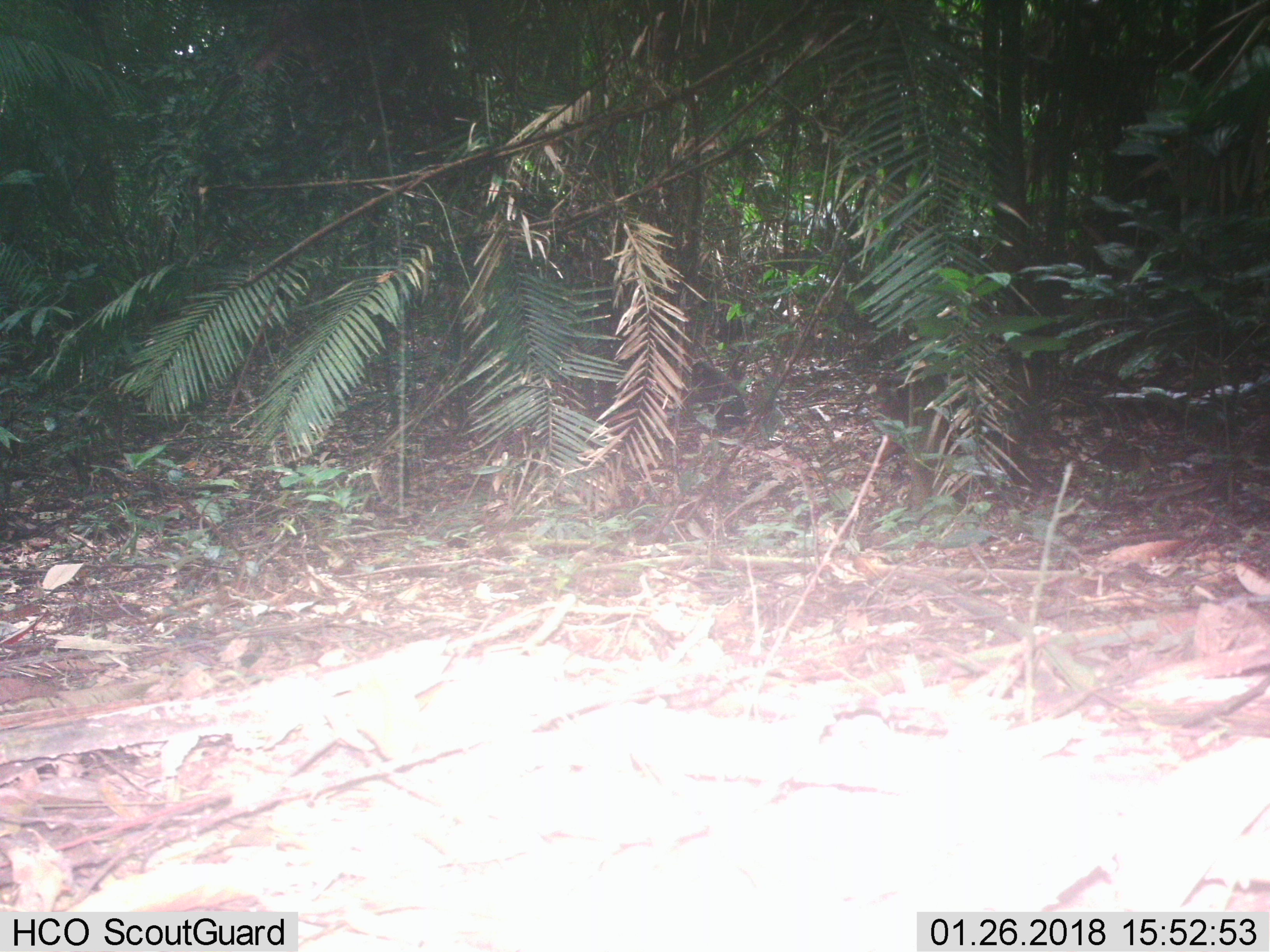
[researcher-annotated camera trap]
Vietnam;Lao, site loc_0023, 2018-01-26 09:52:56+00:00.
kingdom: Animalia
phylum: Chordata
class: Mammalia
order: Primates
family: Cercopithecidae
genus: Macaca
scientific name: Macaca arctoides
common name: stump-tailed macaque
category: stump tailed macaque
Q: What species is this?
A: Stump tailed macaque (stump-tailed macaque) (Macaca arctoides).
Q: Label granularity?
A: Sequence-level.